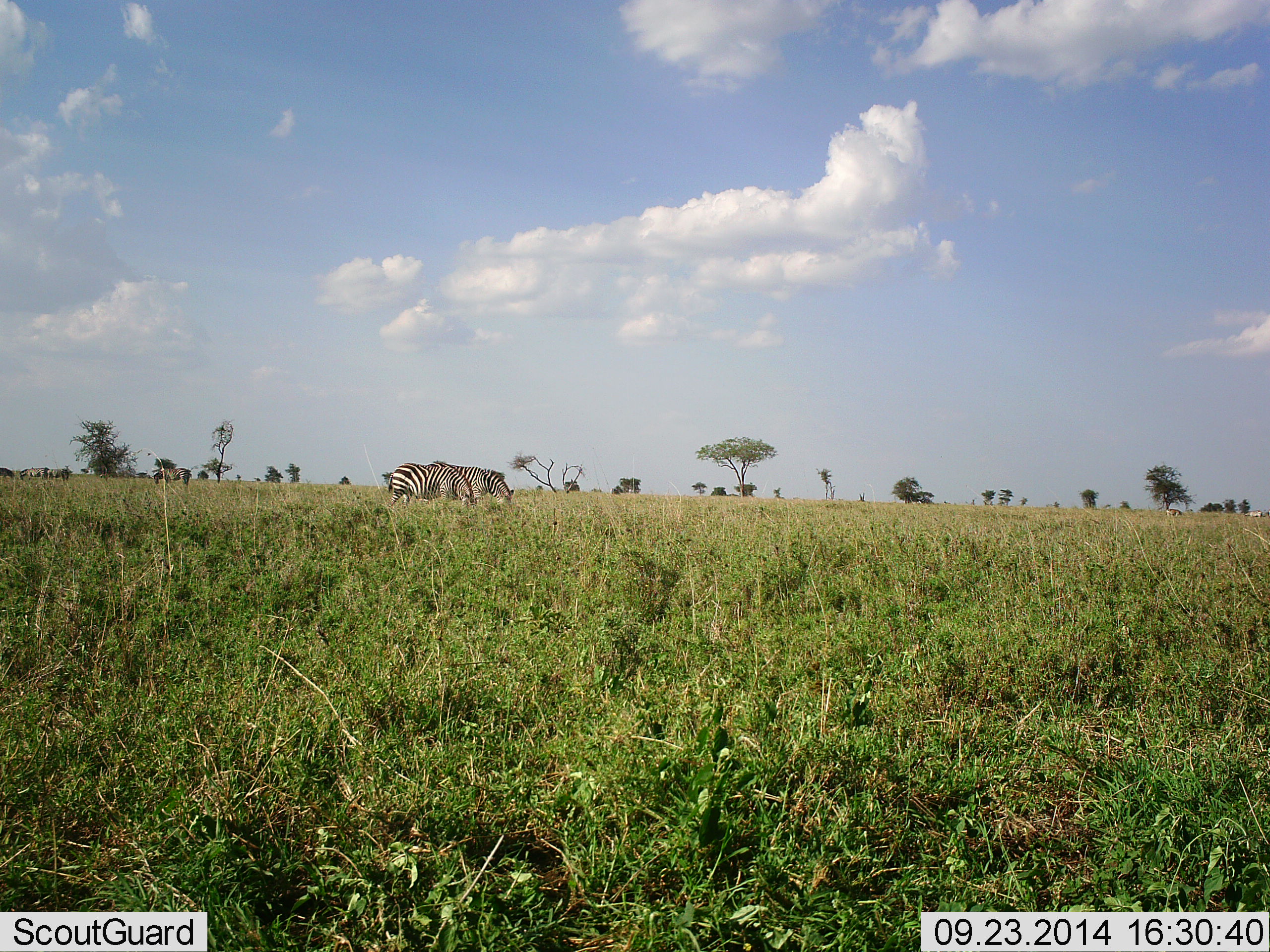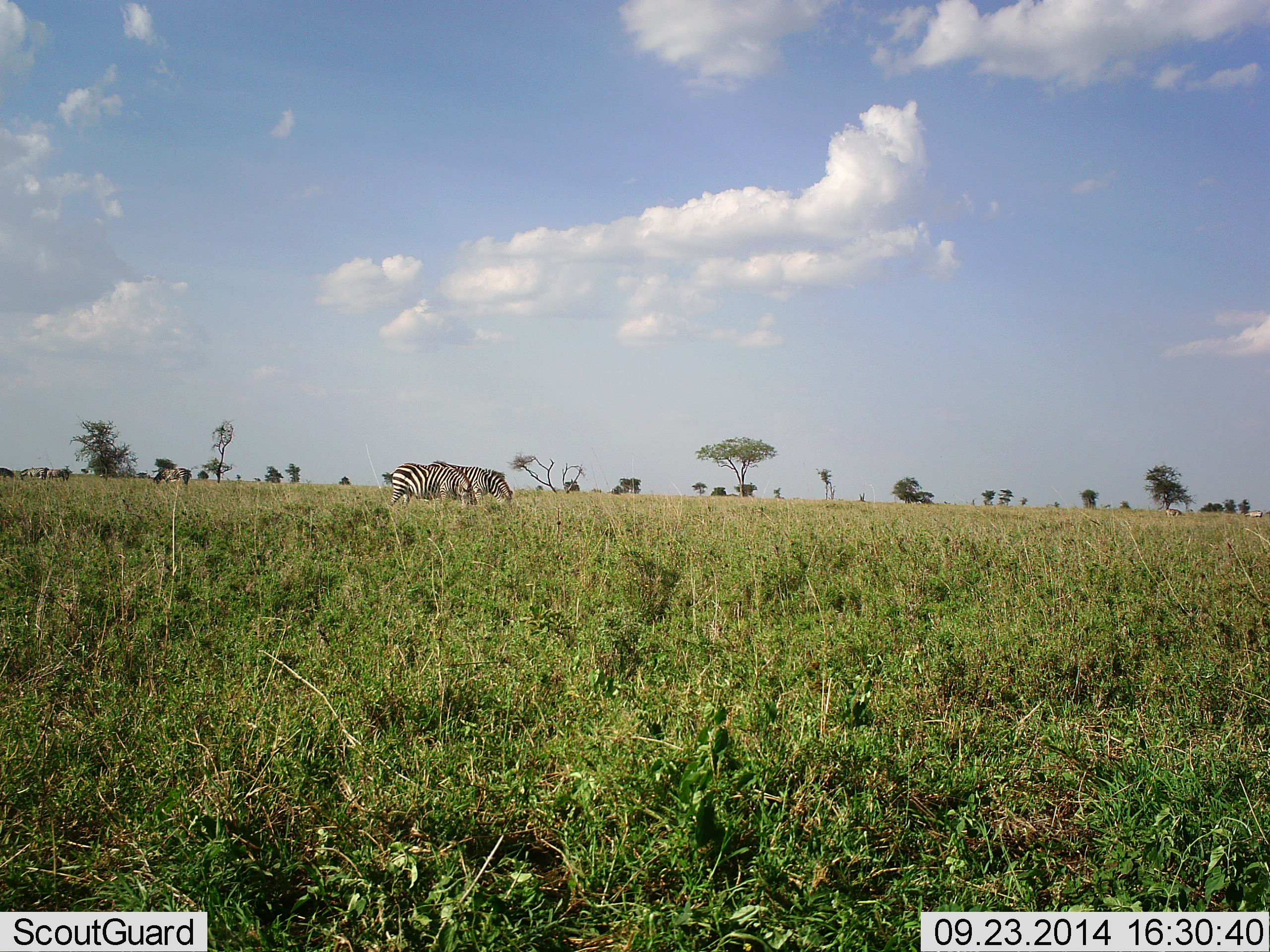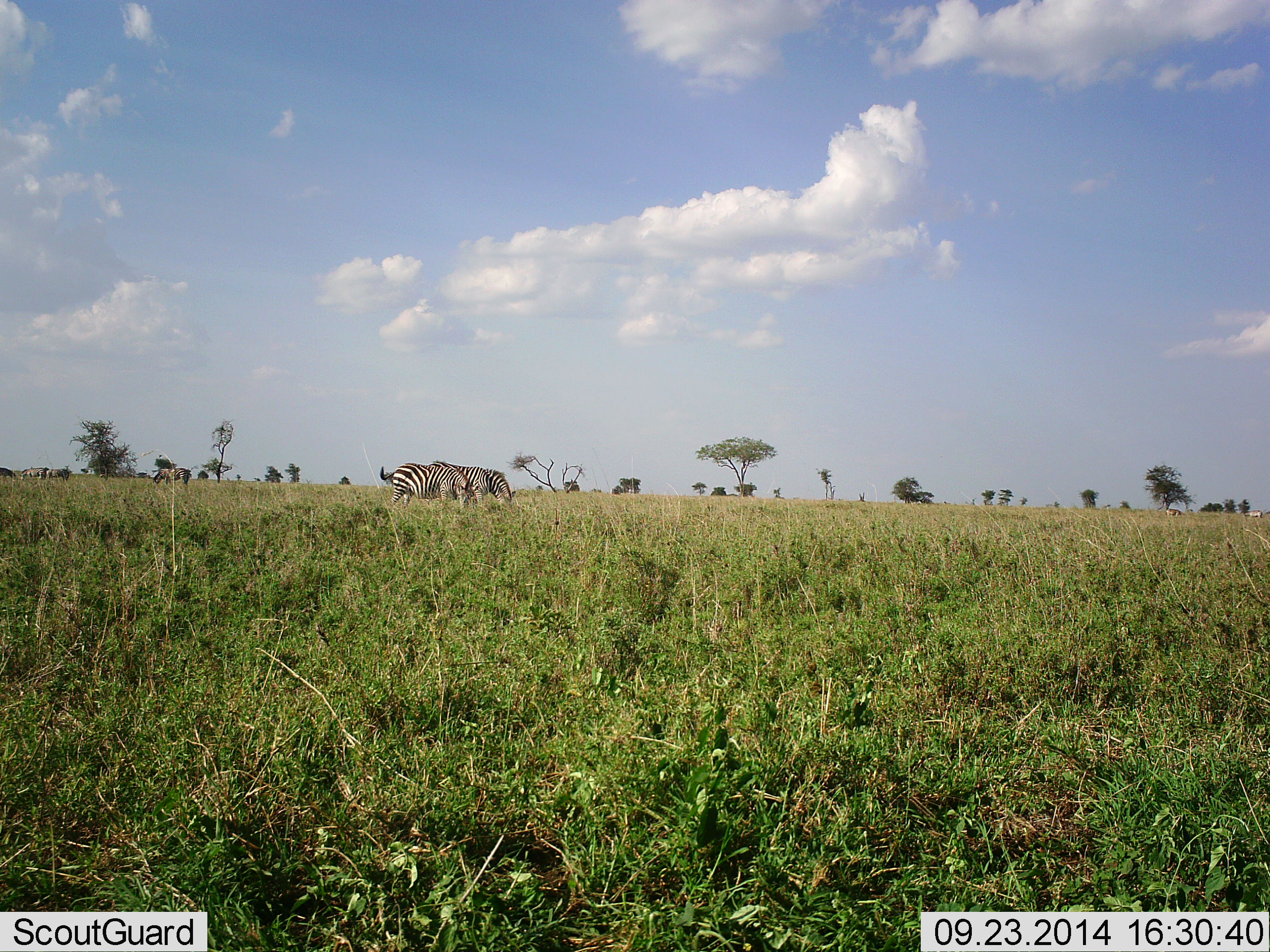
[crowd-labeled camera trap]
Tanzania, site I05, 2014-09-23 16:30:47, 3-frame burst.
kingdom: Animalia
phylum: Chordata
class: Mammalia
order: Perissodactyla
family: Equidae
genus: Equus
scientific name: Equus quagga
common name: plains zebra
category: zebra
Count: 3.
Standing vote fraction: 20%.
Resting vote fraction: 0%.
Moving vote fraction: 0%.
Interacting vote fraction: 10%.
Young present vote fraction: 0%.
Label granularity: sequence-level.